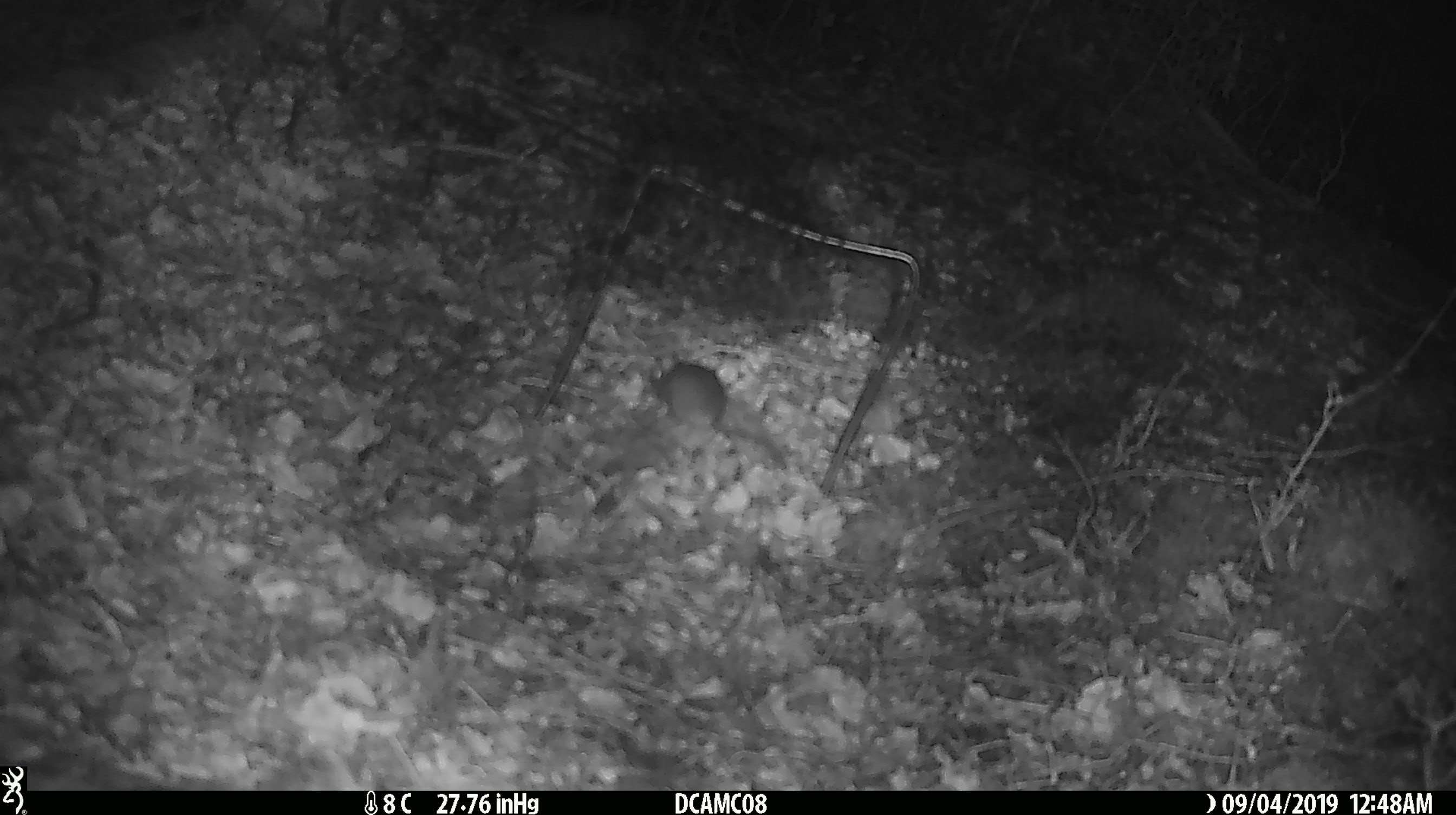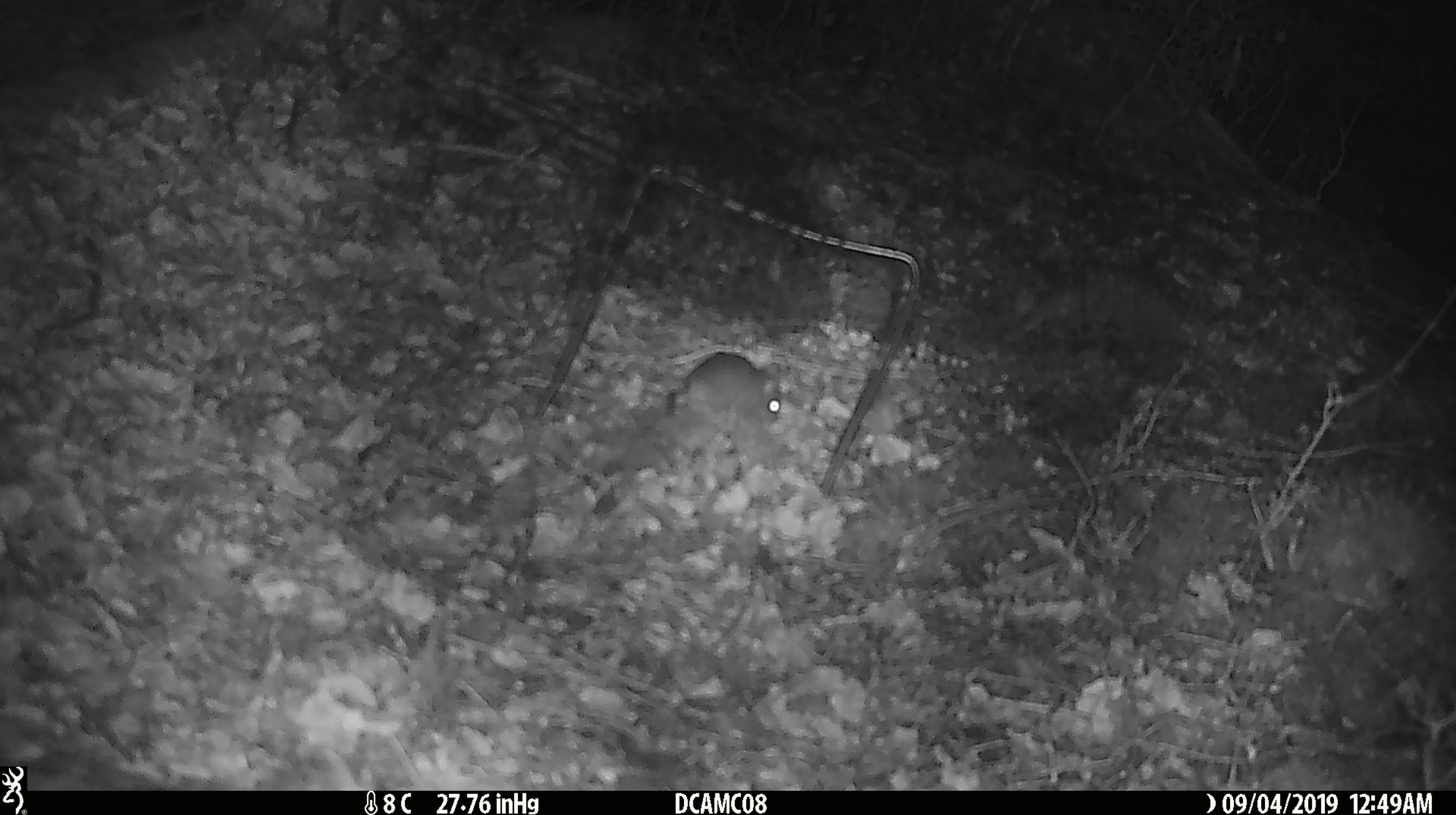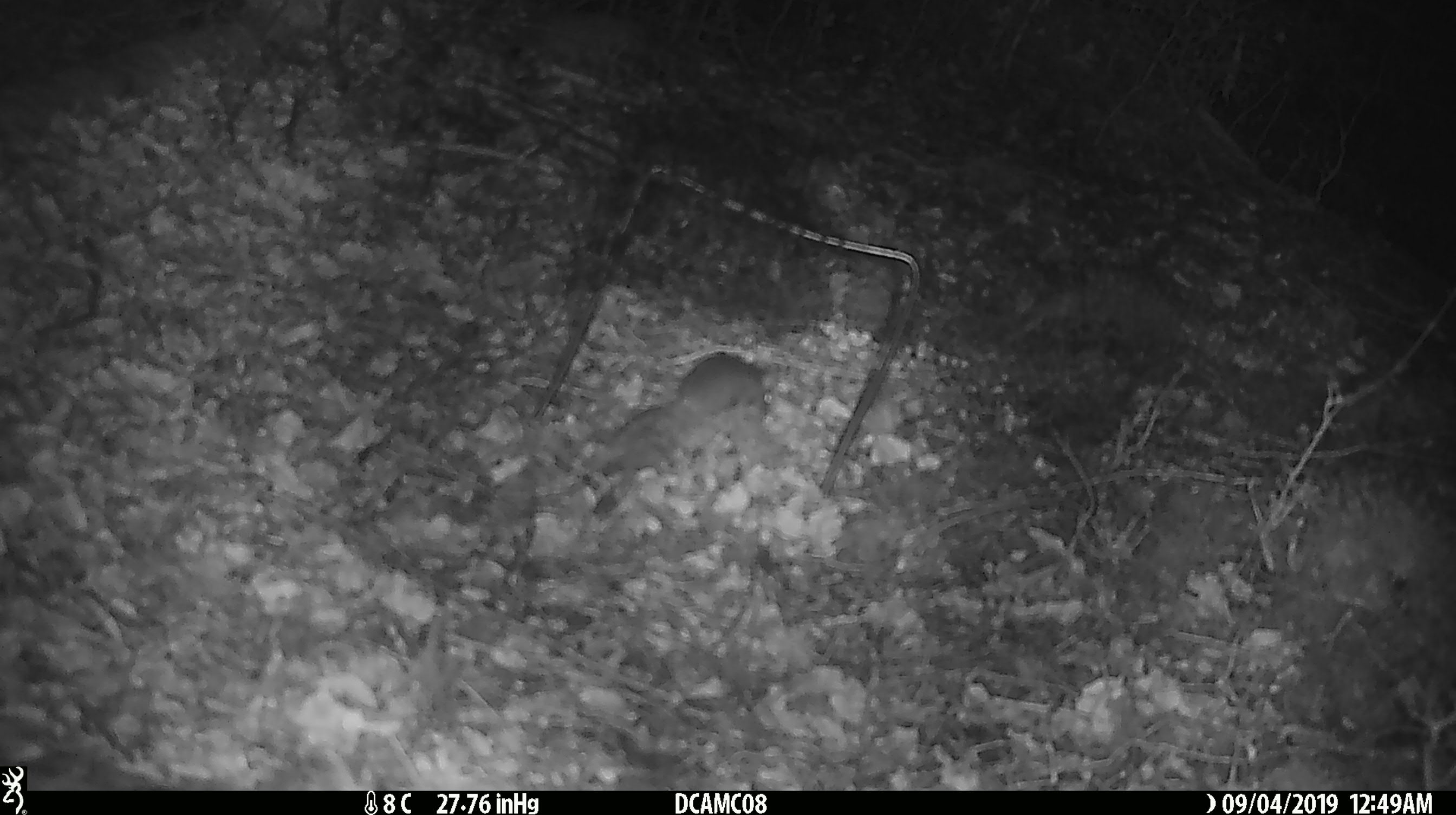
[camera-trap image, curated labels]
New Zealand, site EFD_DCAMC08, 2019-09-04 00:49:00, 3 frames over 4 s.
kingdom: Animalia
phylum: Chordata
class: Mammalia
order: Rodentia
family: Muridae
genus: Mus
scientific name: Mus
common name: mouse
Mouse (Mus).